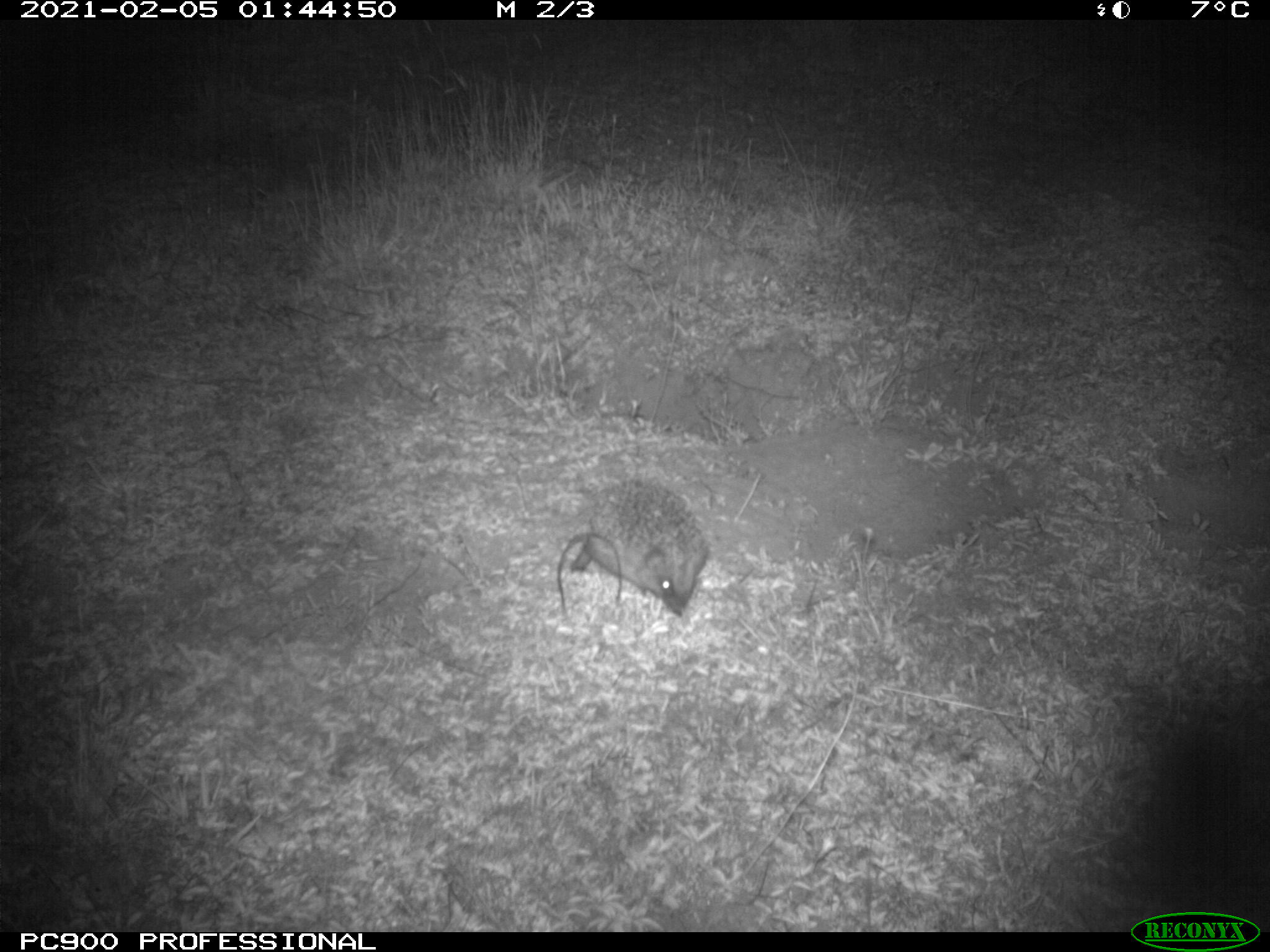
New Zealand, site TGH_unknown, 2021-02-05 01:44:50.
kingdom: Animalia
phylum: Chordata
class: Mammalia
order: Eulipotyphla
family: Erinaceidae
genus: Erinaceus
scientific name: Erinaceus europaeus europaeus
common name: european hedgehog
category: hedgehog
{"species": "hedgehog (european hedgehog) (Erinaceus europaeus europaeus)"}